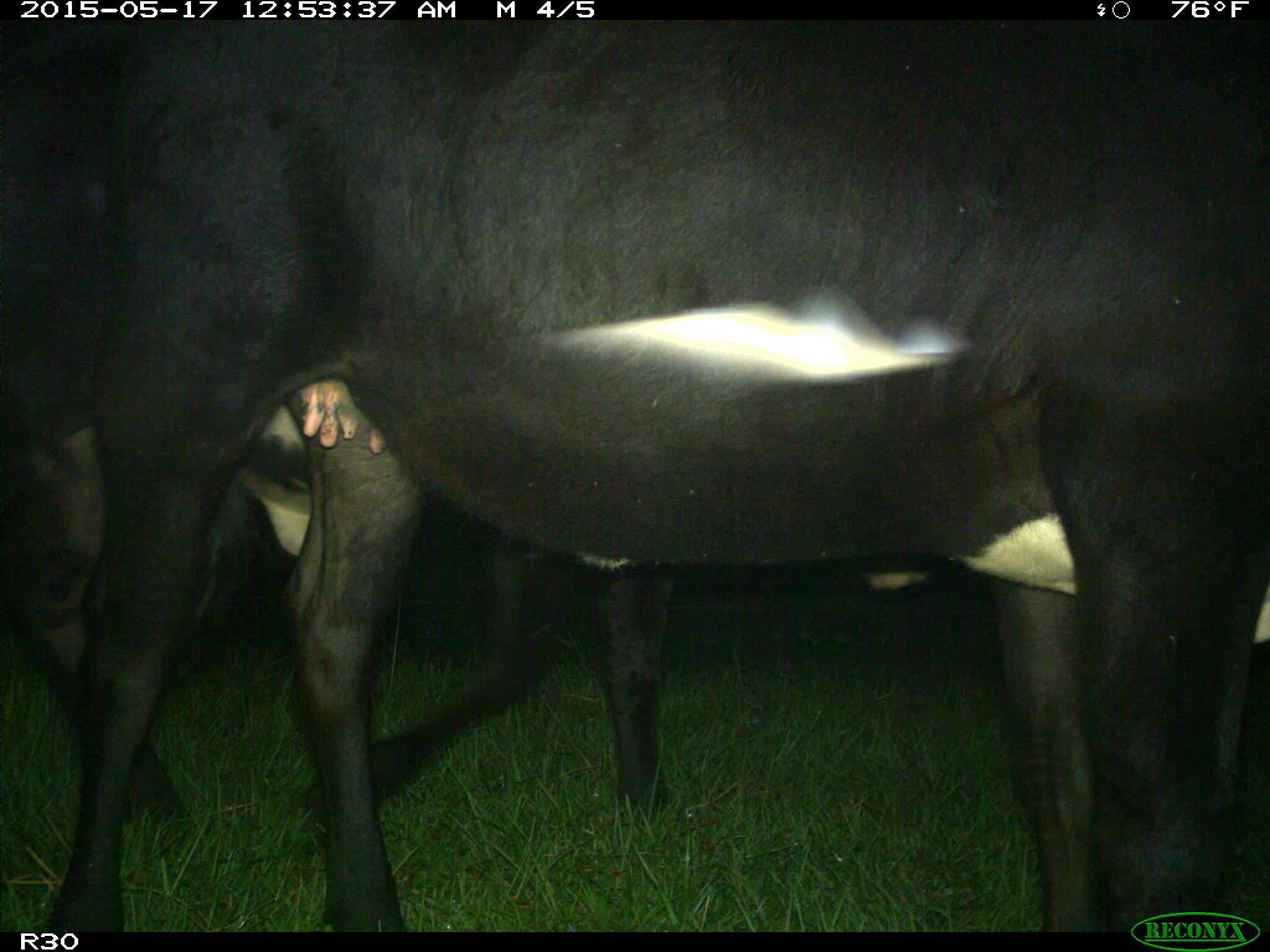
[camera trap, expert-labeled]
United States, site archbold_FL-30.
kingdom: Animalia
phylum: Chordata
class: Mammalia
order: Artiodactyla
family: Bovidae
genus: Bos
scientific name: Bos taurus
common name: domestic cow